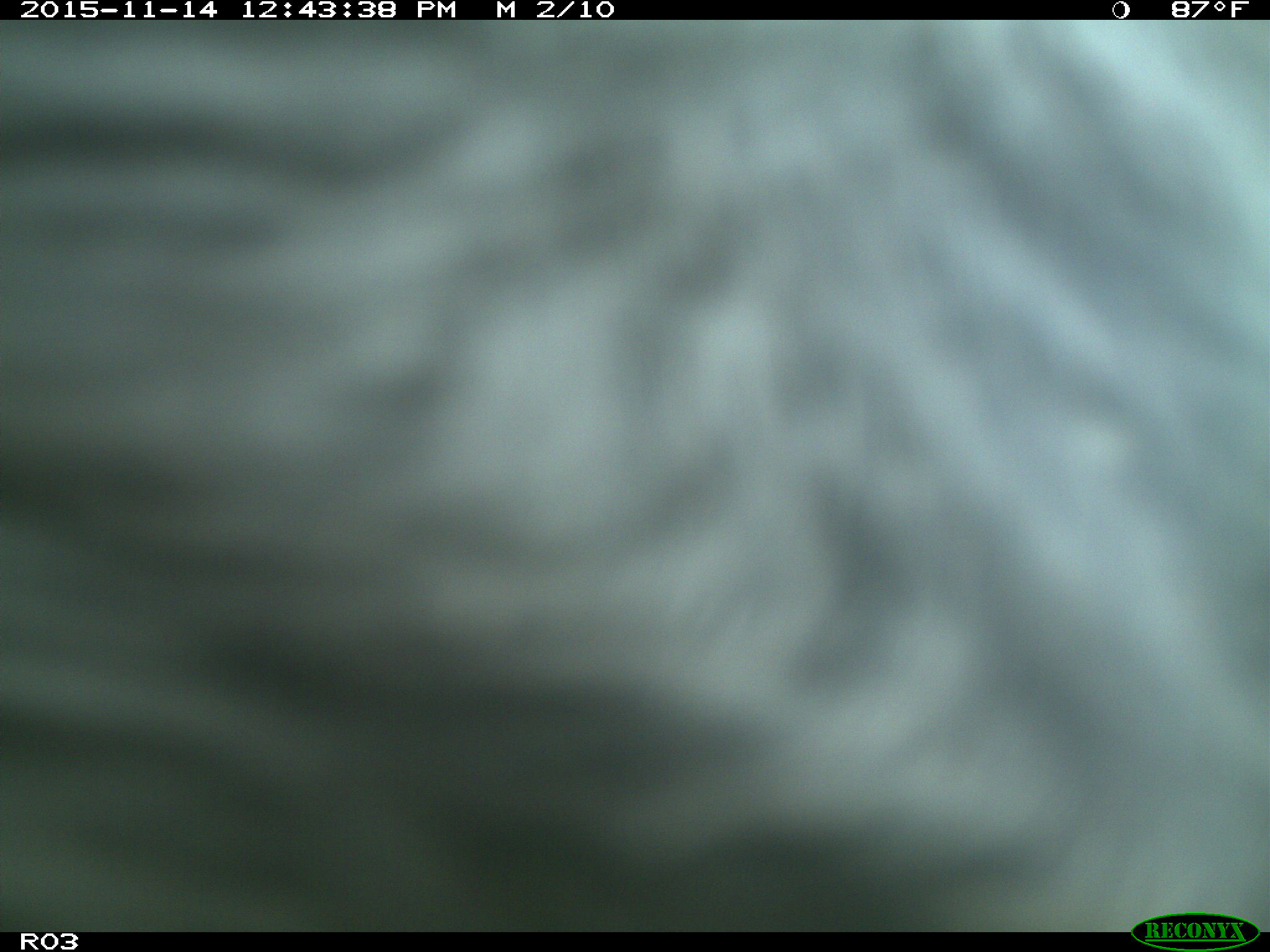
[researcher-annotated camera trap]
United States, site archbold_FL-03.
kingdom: Animalia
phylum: Chordata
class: Mammalia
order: Artiodactyla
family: Bovidae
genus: Bos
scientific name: Bos taurus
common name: domestic cow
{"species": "Bos taurus (domestic cow)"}